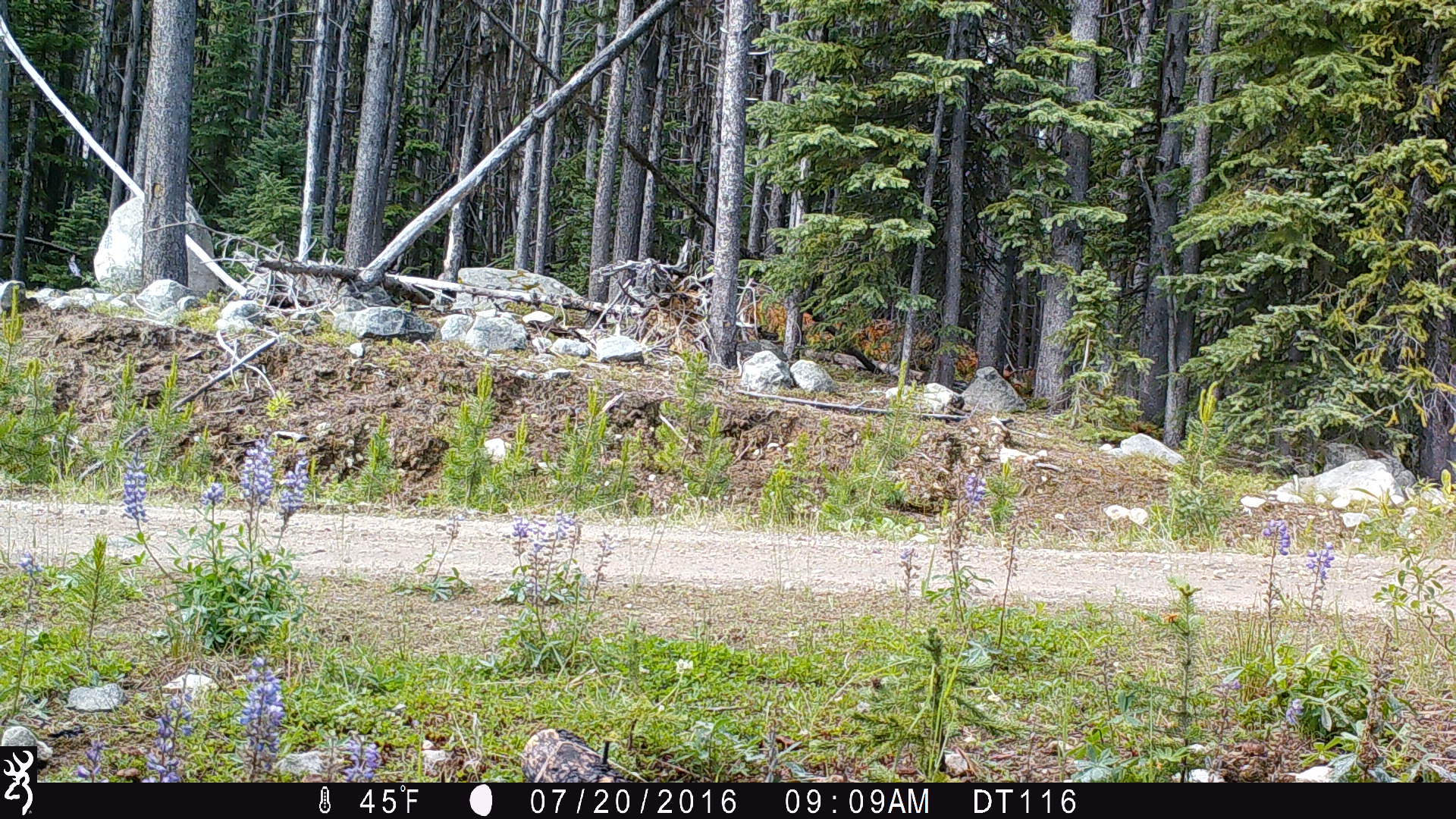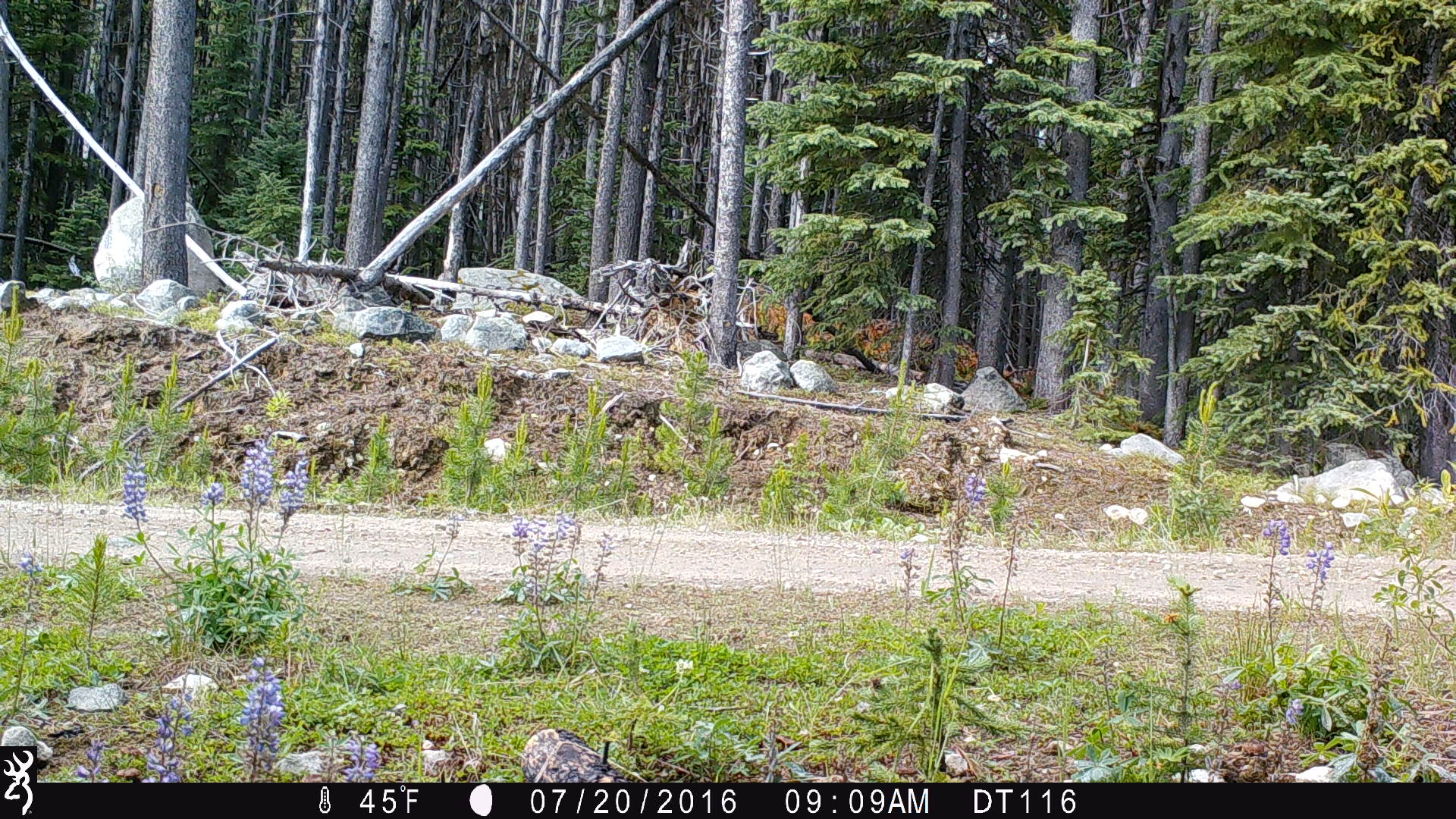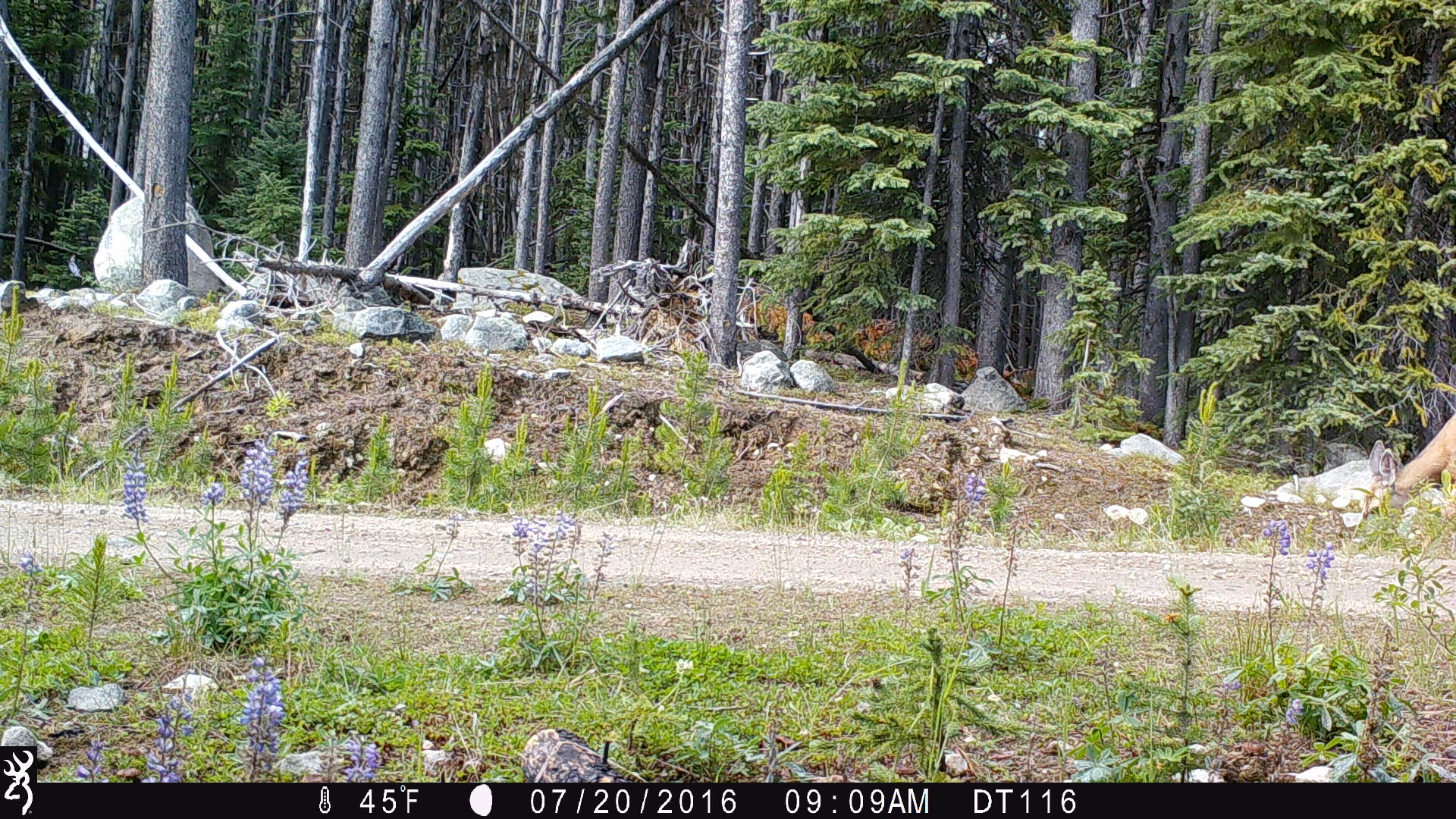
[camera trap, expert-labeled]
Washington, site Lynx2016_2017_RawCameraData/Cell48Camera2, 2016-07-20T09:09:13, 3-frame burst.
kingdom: Animalia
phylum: Chordata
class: Mammalia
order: Artiodactyla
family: Cervidae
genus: Odocoileus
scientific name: Odocoileus hemionus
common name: mule deer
Odocoileus hemionus (mule deer). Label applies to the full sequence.